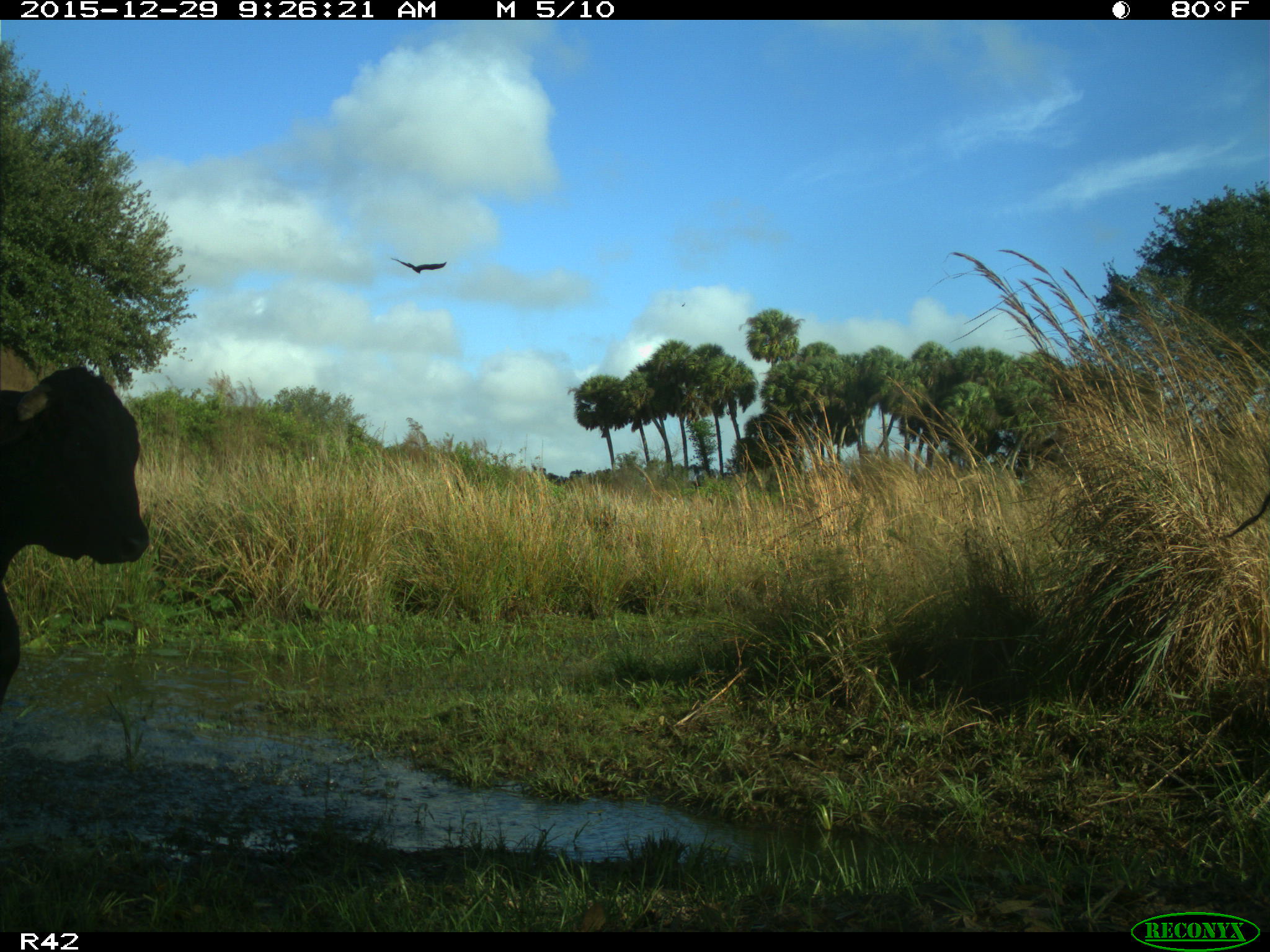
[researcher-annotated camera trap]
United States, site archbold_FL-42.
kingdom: Animalia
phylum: Chordata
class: Mammalia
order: Artiodactyla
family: Bovidae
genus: Bos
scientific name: Bos taurus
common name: domestic cow